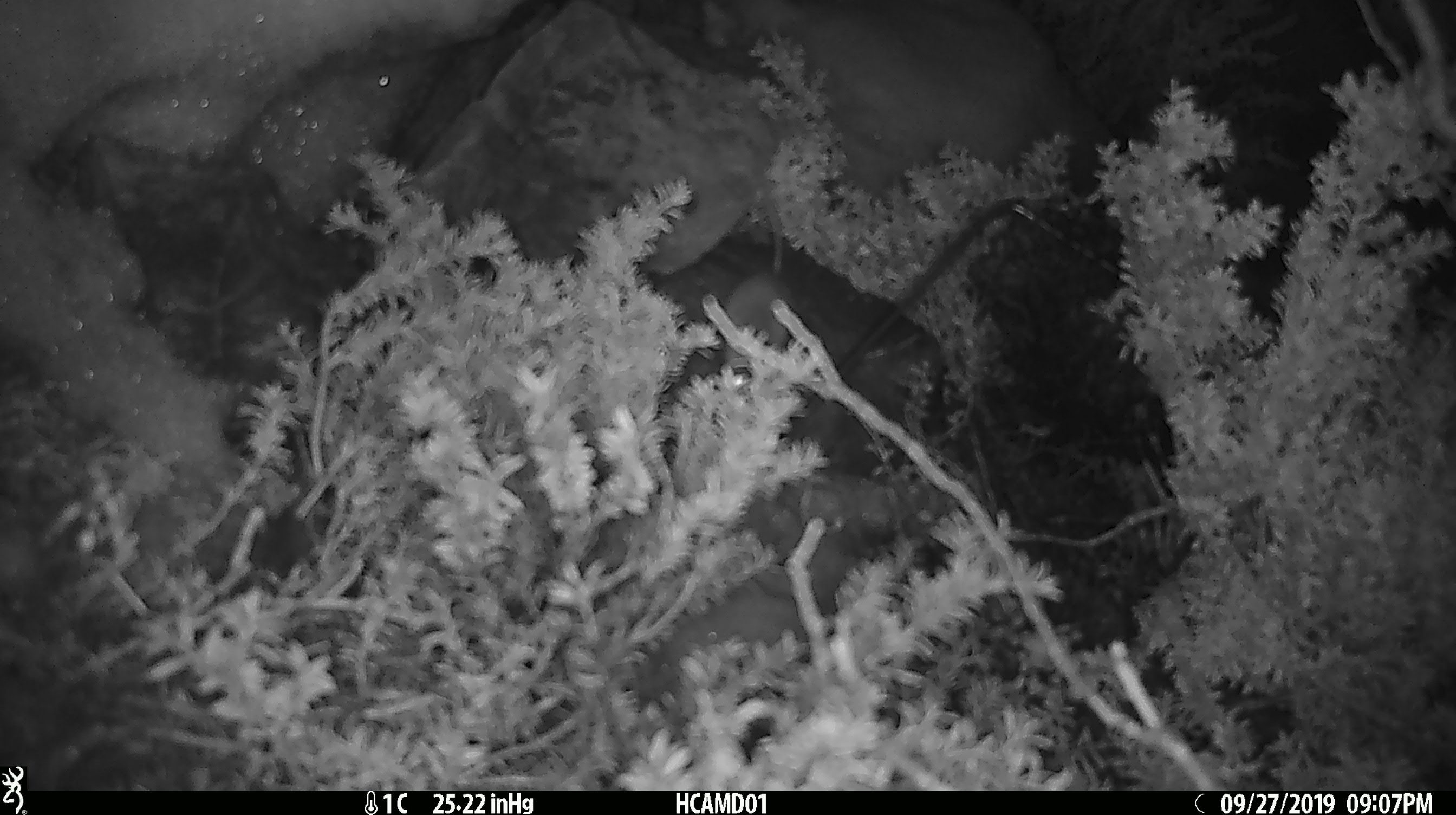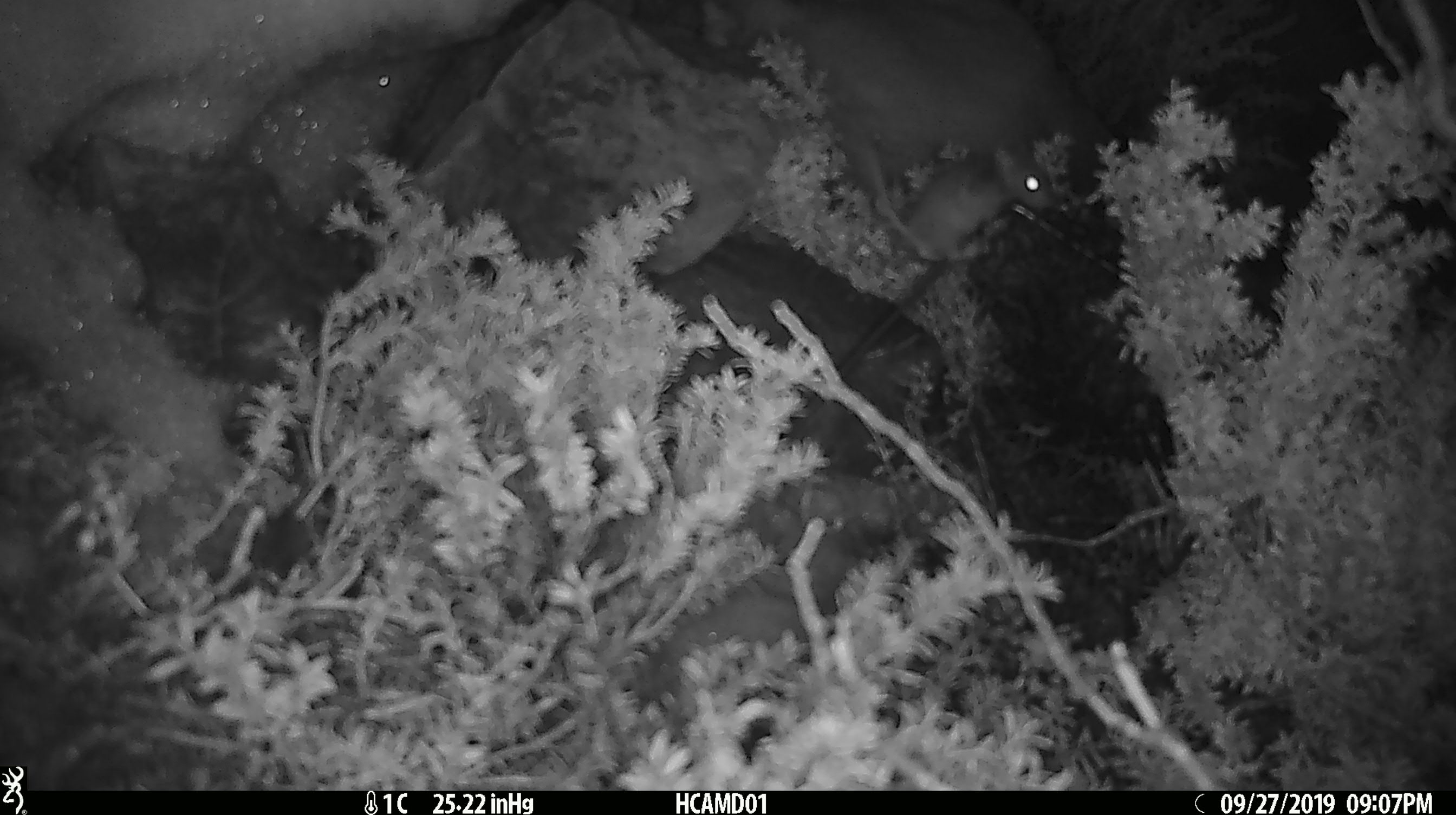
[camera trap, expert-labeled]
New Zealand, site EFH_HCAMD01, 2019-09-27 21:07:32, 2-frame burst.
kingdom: Animalia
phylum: Chordata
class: Mammalia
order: Rodentia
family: Muridae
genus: Mus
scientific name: Mus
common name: mouse